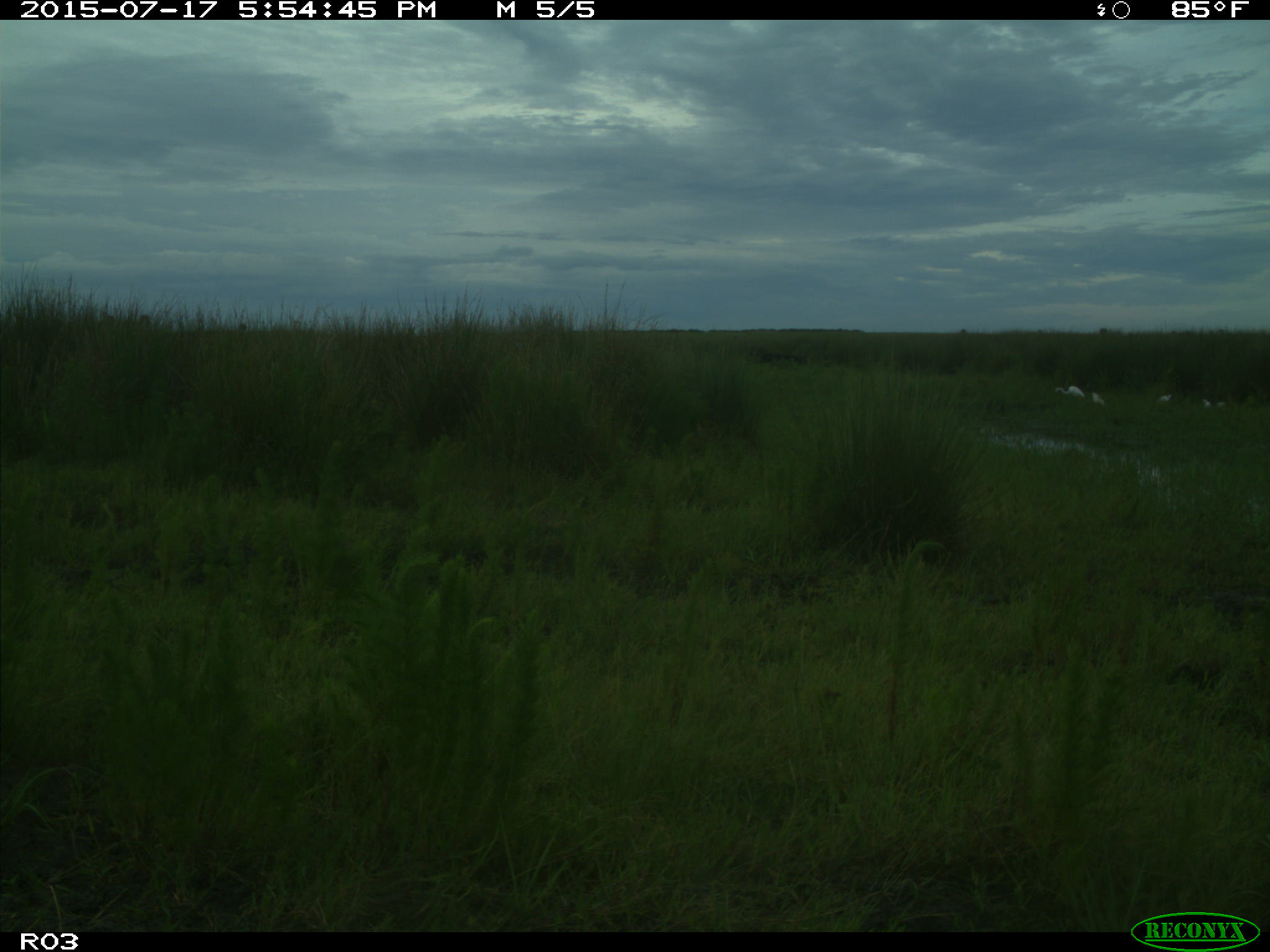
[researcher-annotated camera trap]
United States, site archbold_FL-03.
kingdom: Animalia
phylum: Chordata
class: Aves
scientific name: Aves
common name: birds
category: unidentified bird